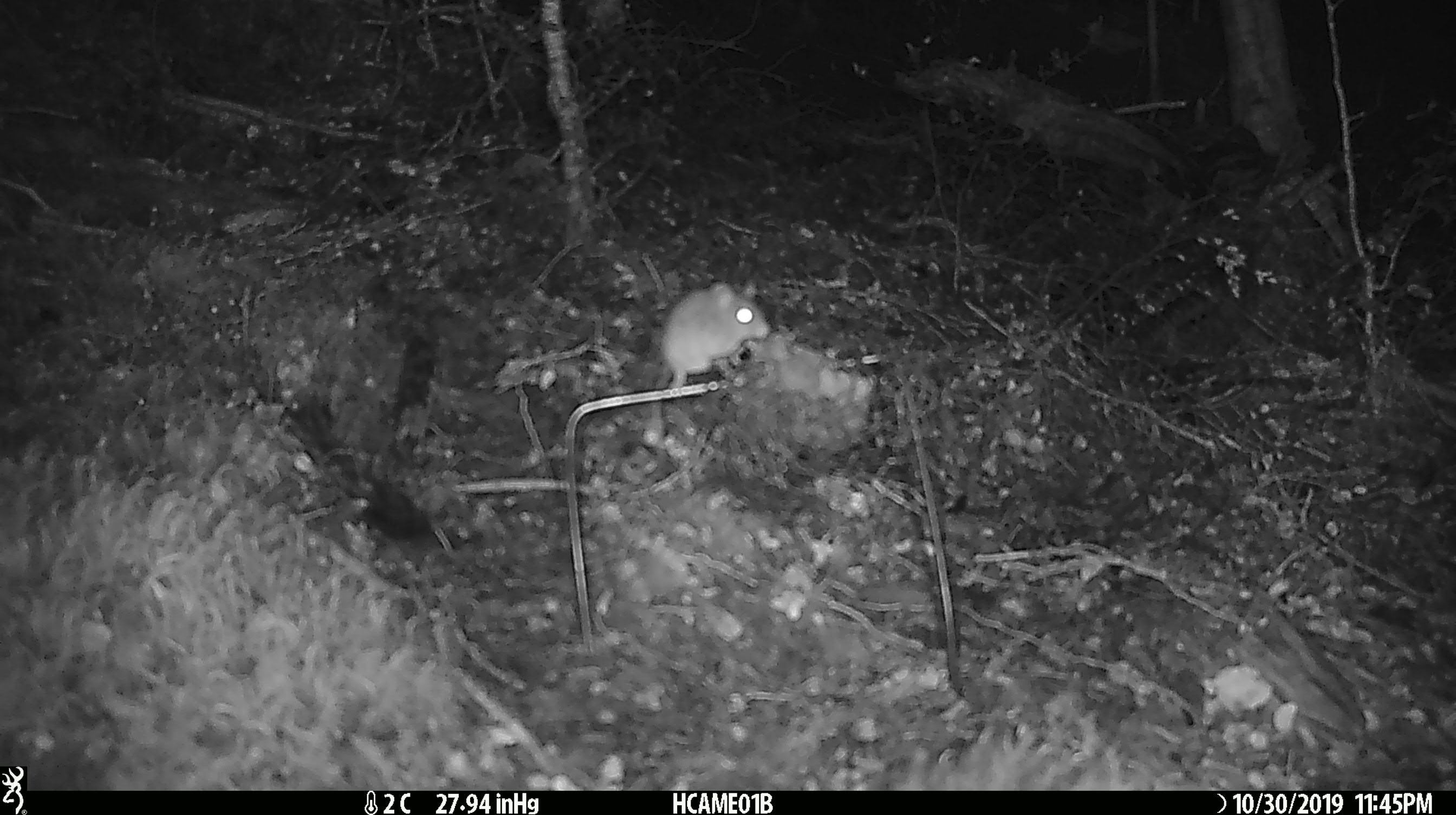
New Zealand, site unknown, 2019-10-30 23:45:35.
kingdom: Animalia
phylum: Chordata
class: Mammalia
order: Rodentia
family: Muridae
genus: Mus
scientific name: Mus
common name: mouse